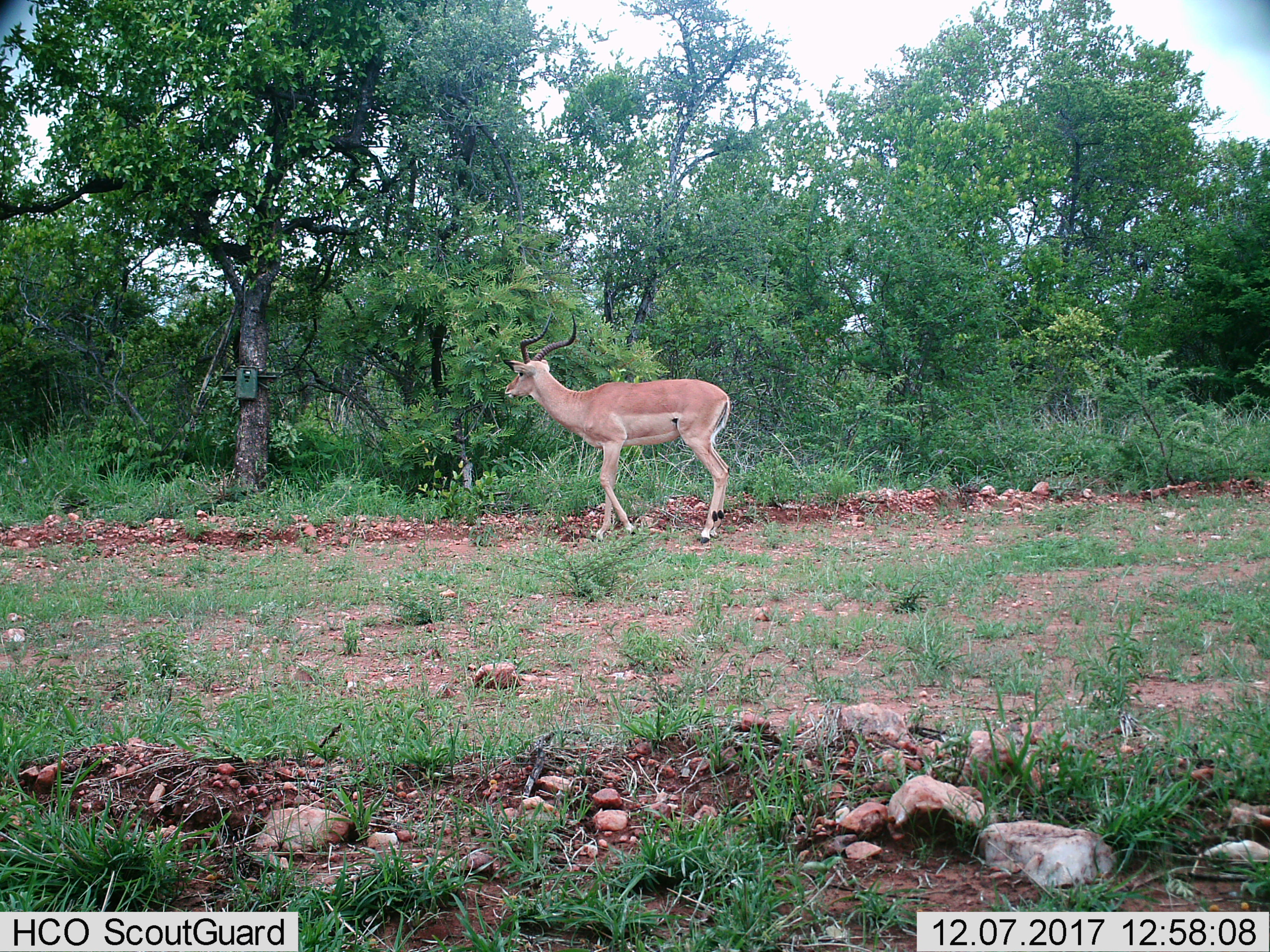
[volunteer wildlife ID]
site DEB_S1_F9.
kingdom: Animalia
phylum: Chordata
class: Mammalia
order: Artiodactyla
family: Bovidae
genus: Aepyceros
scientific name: Aepyceros melampus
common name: impala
Impala (Aepyceros melampus), count 1. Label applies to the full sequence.